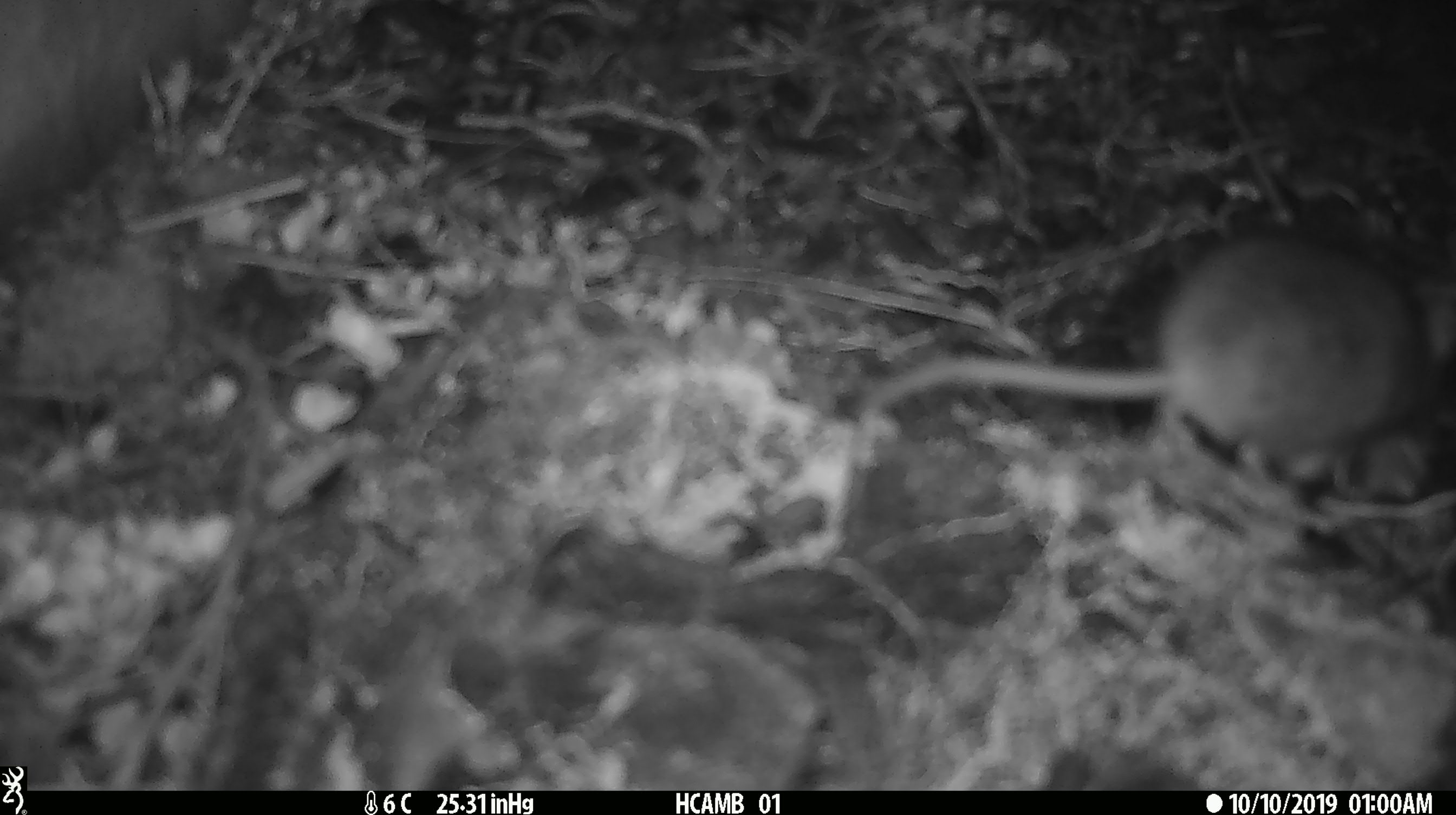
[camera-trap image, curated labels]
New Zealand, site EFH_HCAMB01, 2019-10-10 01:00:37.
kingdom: Animalia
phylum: Chordata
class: Mammalia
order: Rodentia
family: Muridae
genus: Mus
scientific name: Mus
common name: mouse